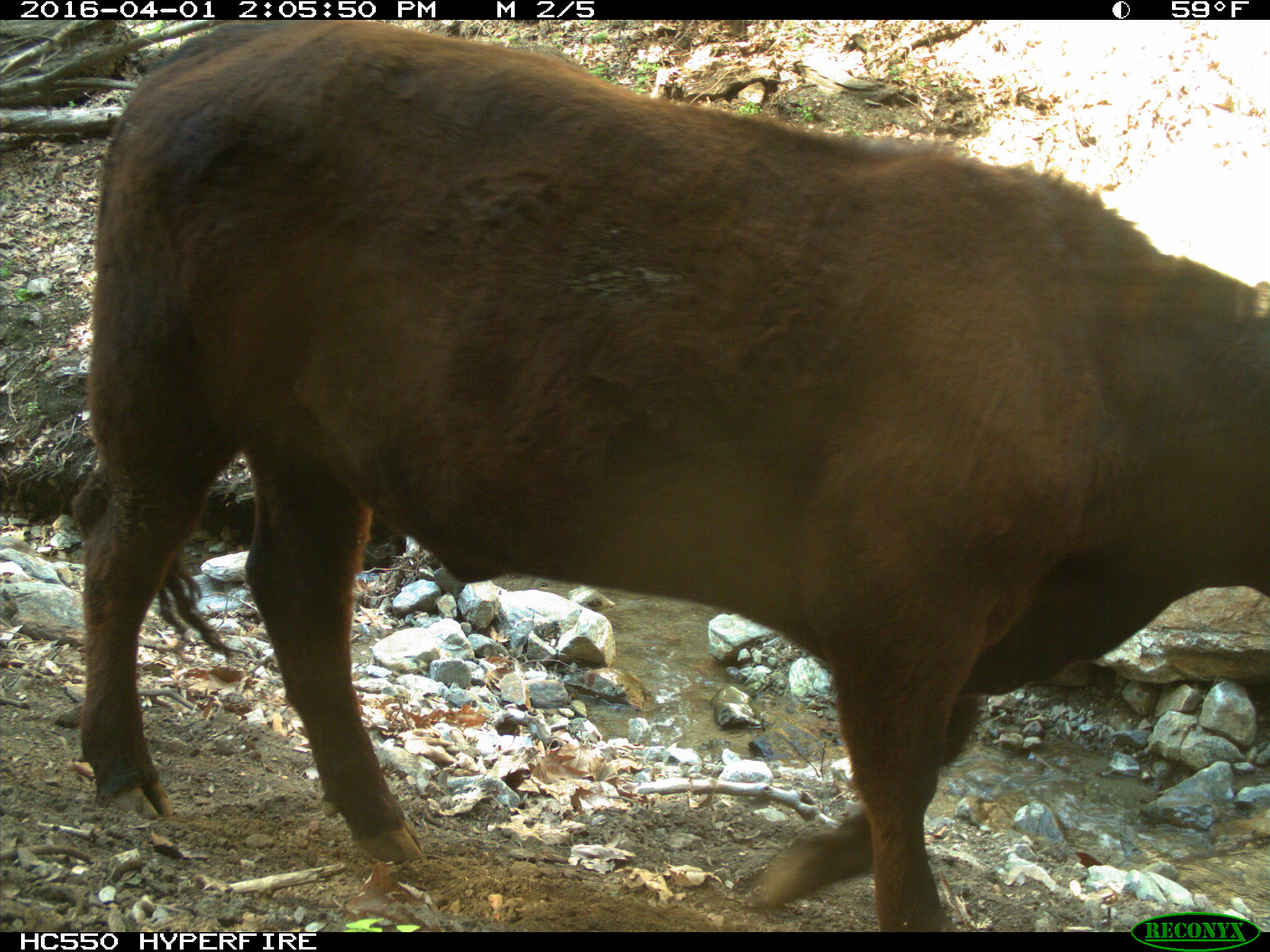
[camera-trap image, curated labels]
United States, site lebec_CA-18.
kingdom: Animalia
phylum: Chordata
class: Mammalia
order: Artiodactyla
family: Bovidae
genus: Bos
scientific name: Bos taurus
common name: domestic cow